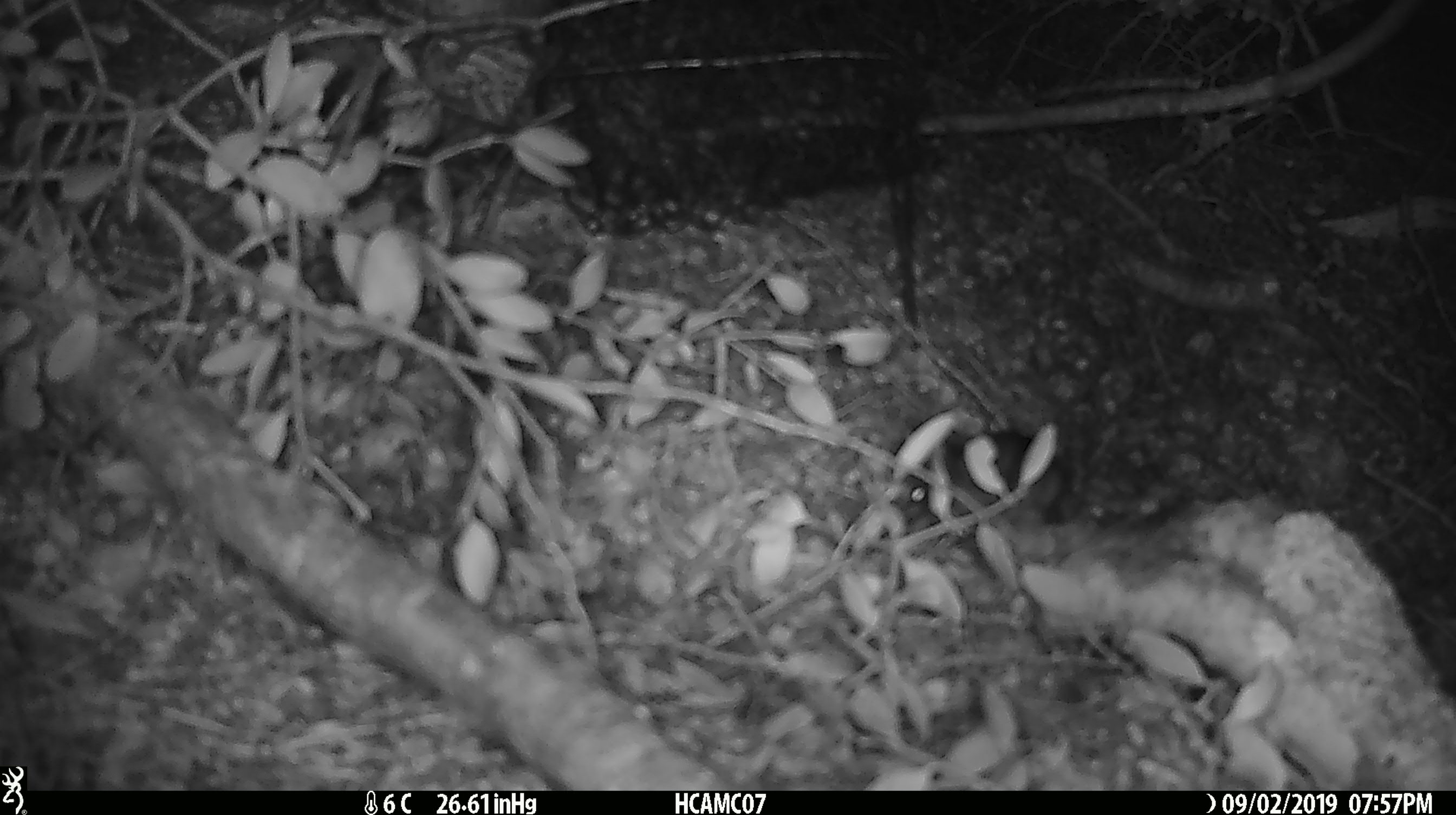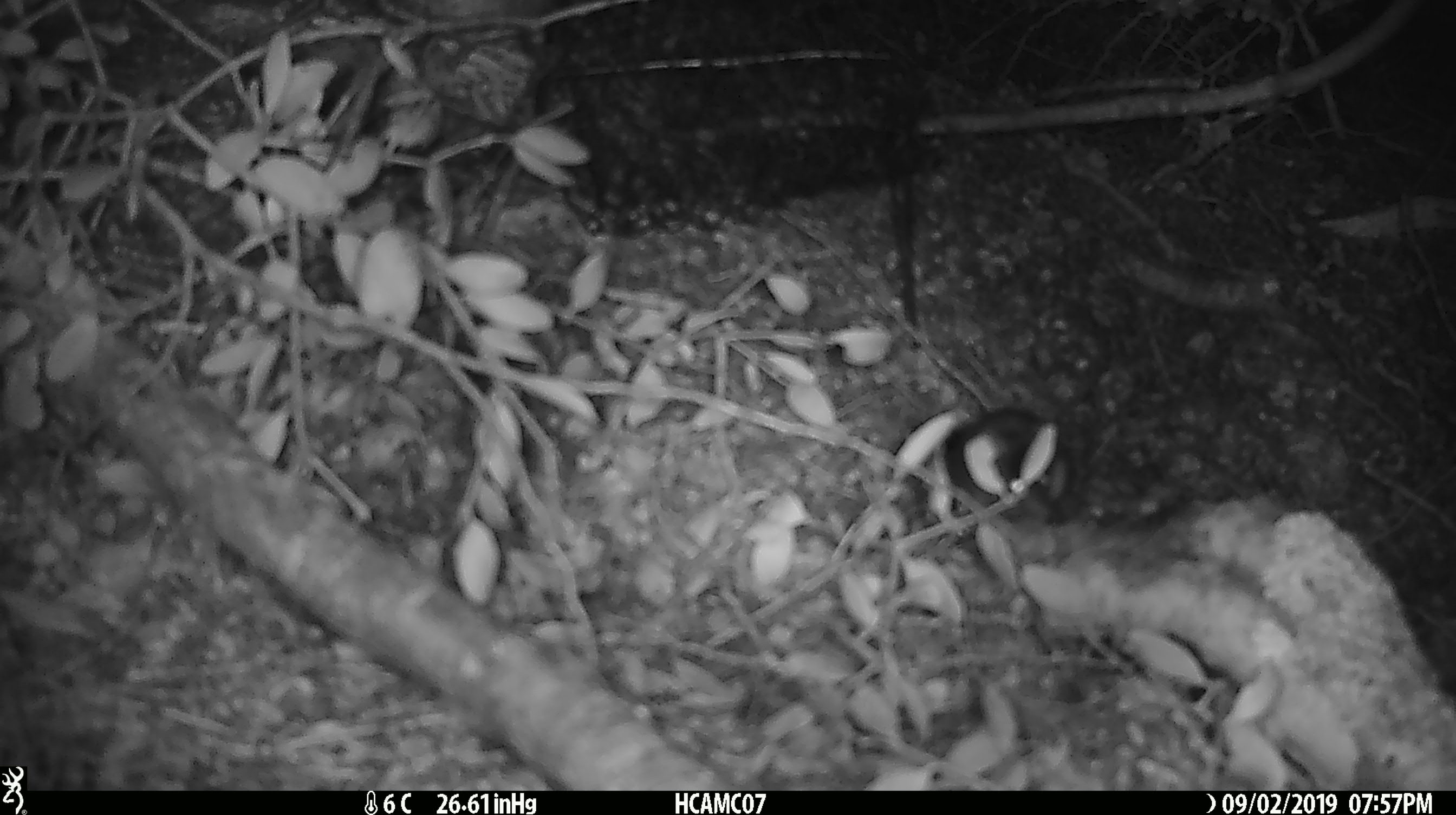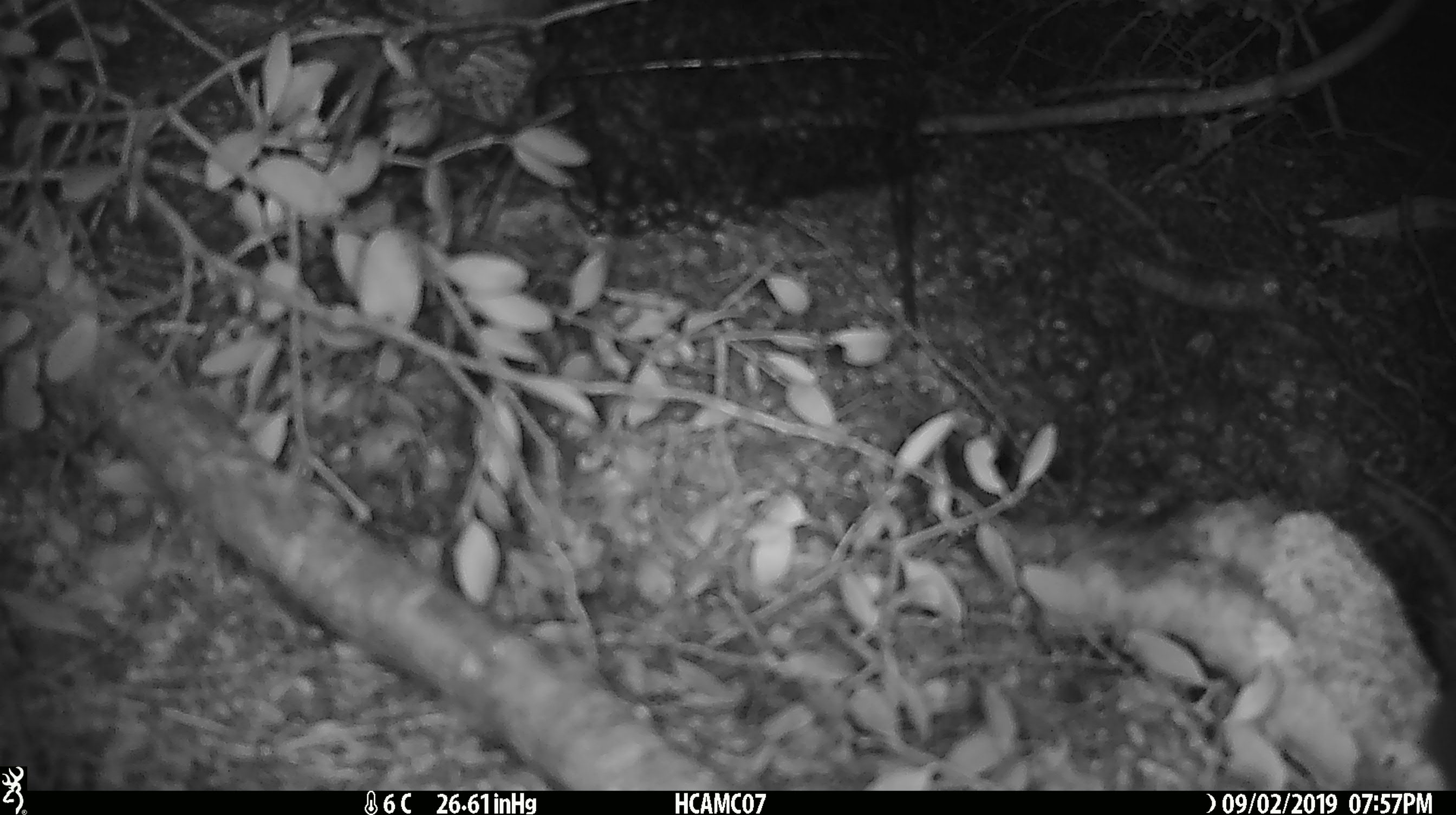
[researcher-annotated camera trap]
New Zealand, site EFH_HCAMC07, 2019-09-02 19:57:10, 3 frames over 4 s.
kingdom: Animalia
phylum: Chordata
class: Mammalia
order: Rodentia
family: Muridae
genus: Mus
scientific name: Mus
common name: mouse